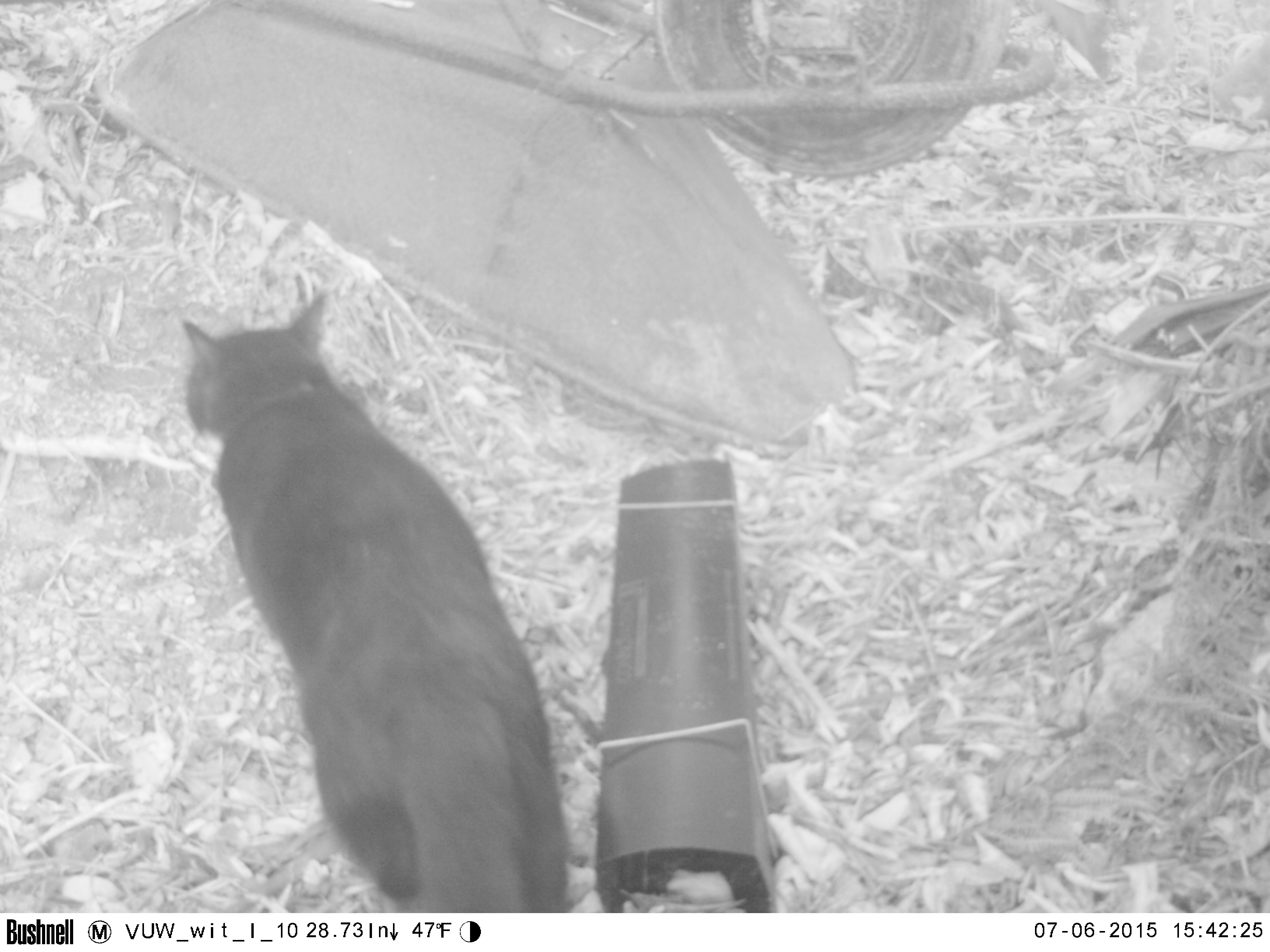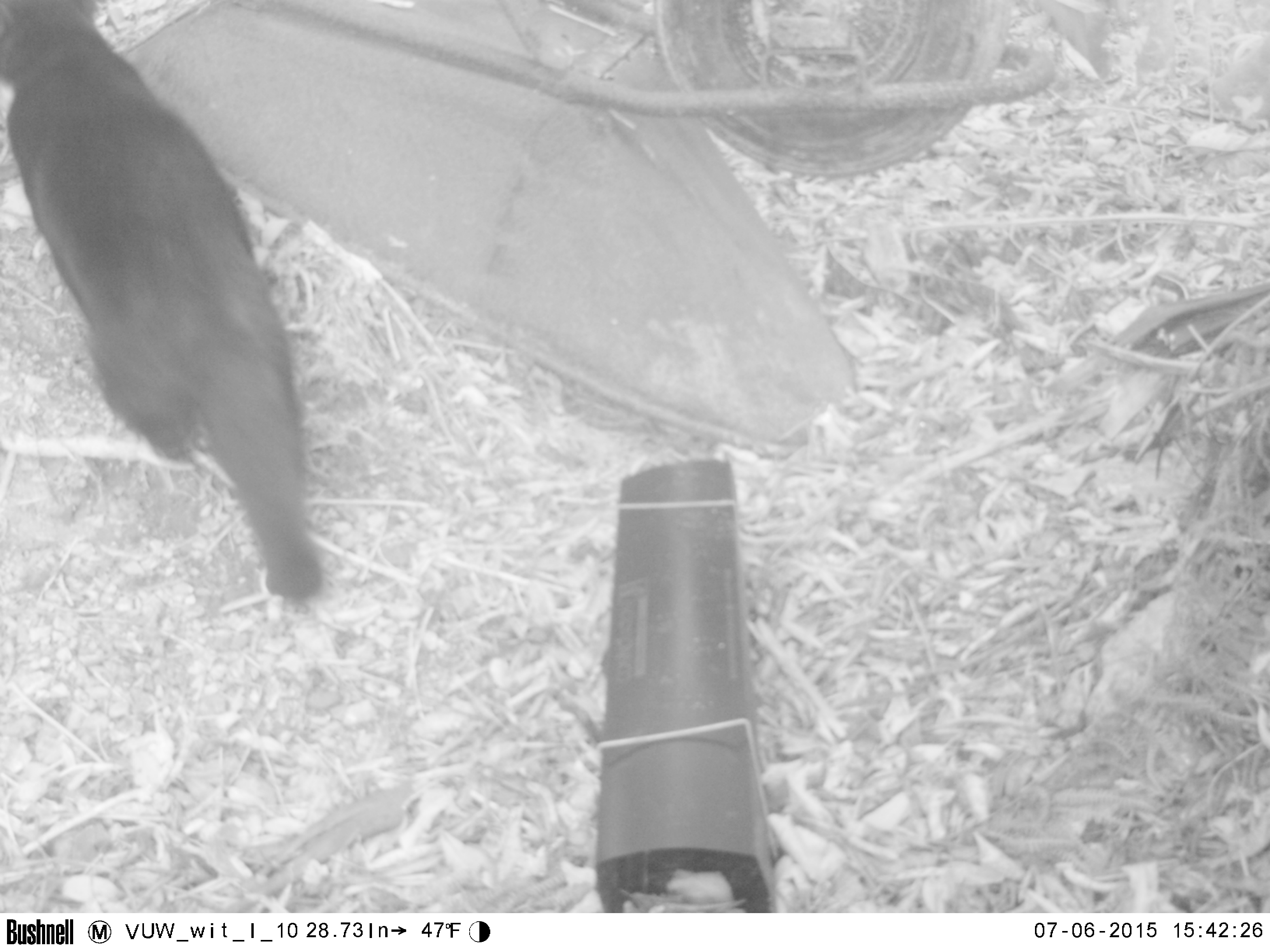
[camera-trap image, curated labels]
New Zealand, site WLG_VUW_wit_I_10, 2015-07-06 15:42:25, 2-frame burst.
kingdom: Animalia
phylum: Chordata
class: Mammalia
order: Carnivora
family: Felidae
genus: Felis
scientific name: Felis catus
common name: domestic cat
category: cat